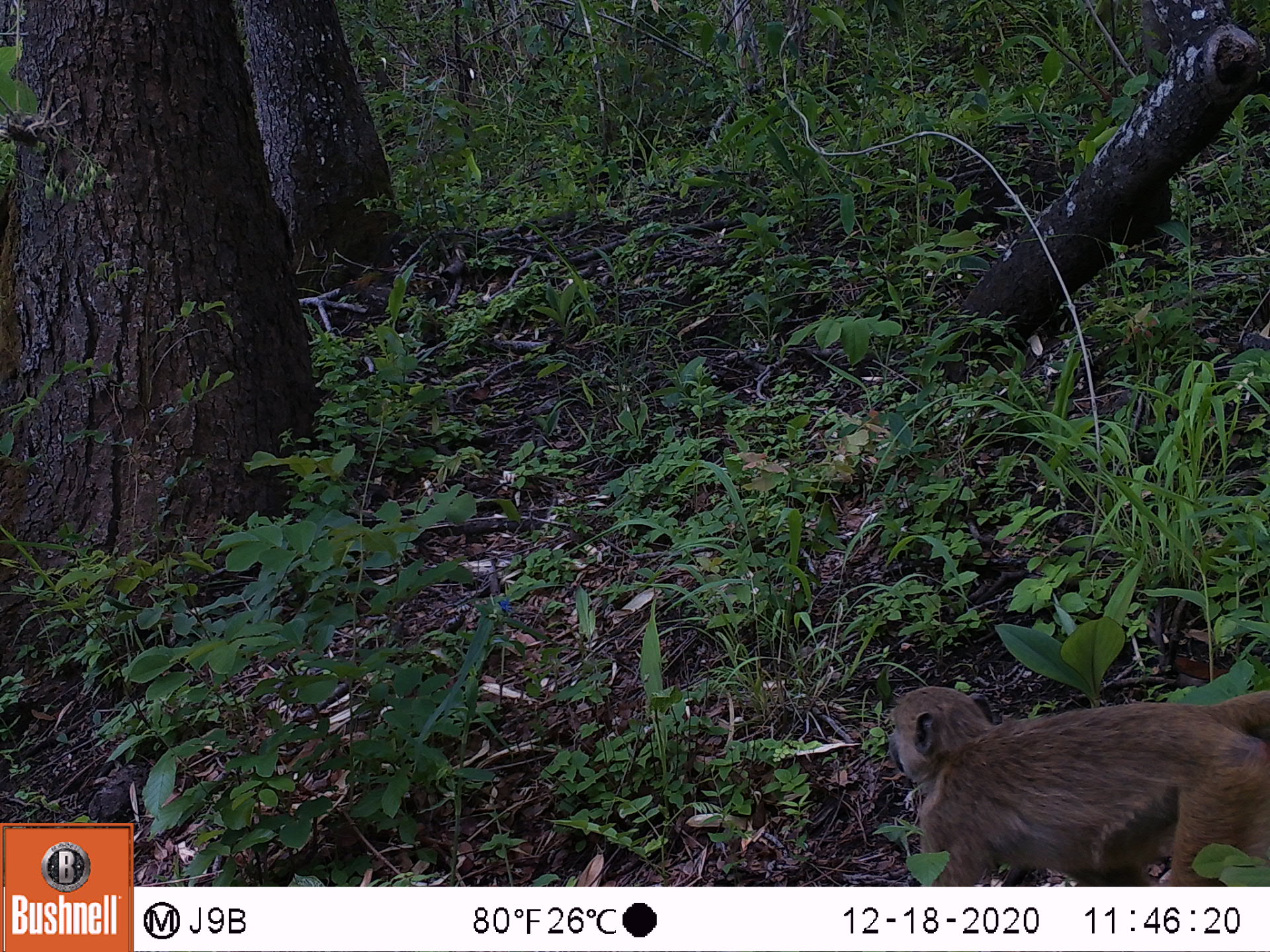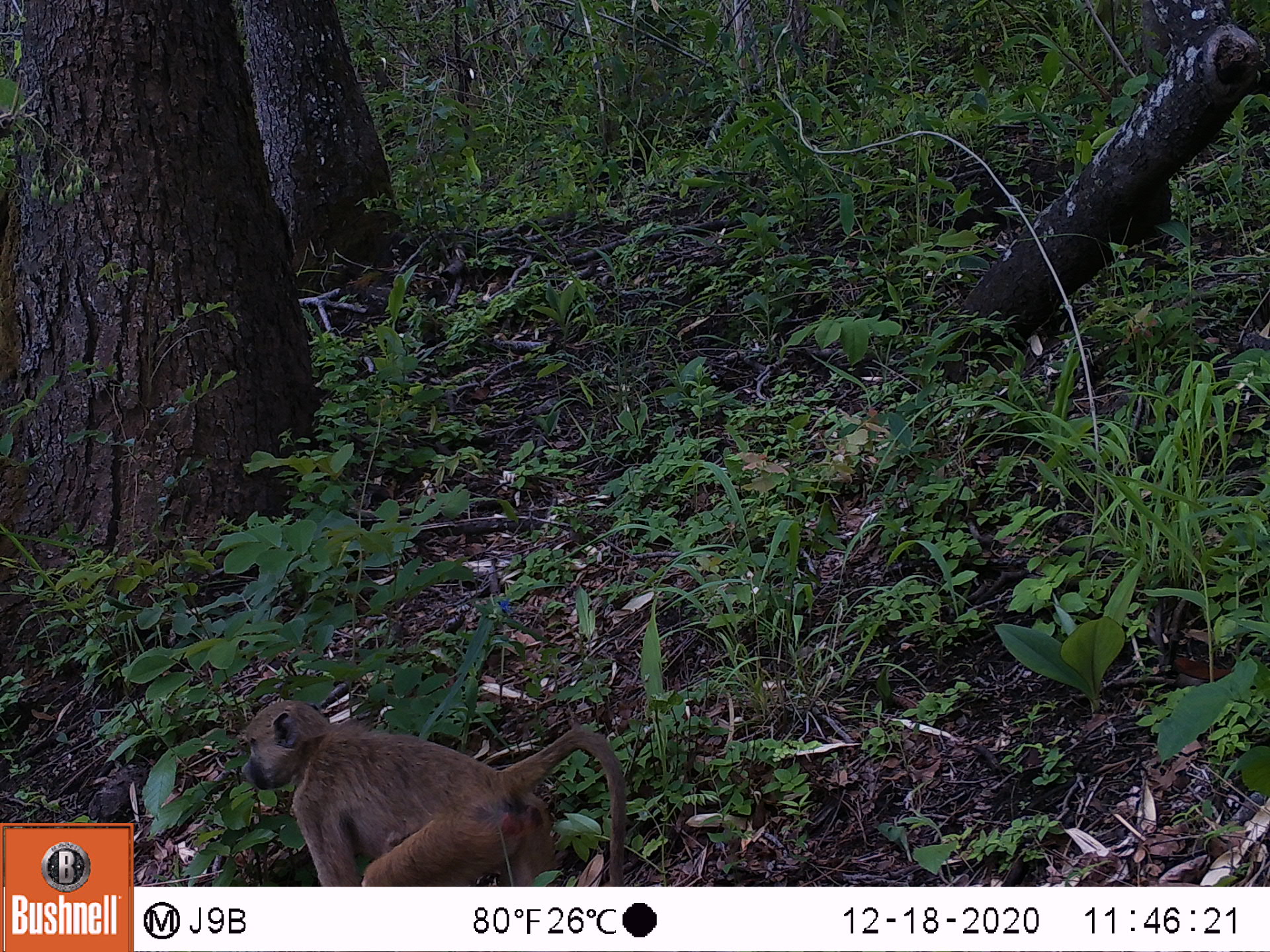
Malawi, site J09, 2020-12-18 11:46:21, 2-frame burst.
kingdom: Animalia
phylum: Chordata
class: Mammalia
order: Primates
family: Cercopithecidae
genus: Papio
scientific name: Papio cynocephalus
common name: yellow baboon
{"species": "yellow baboon (Papio cynocephalus)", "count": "1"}